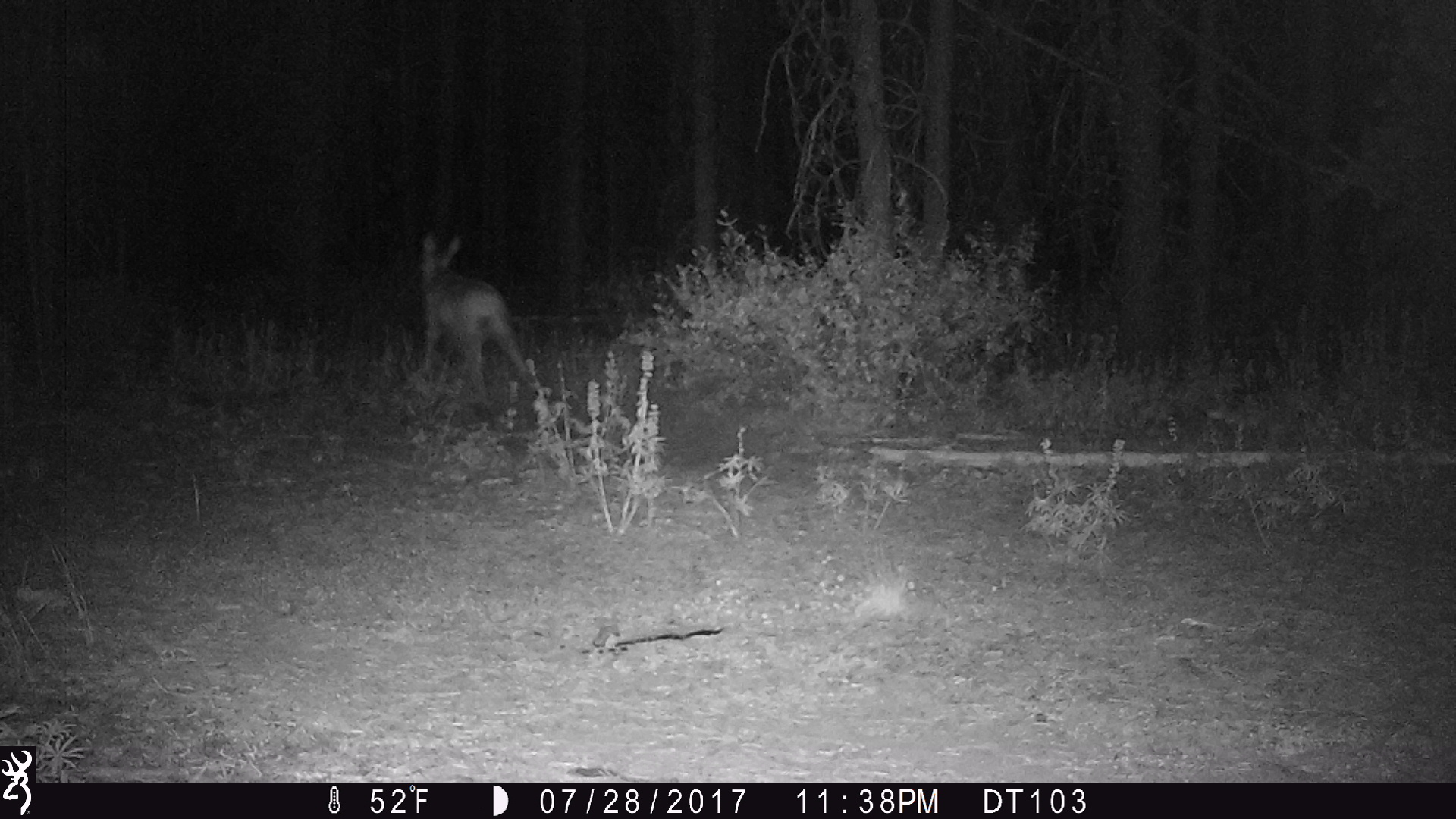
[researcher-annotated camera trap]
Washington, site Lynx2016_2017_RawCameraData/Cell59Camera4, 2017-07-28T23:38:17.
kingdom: Animalia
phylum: Chordata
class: Mammalia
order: Artiodactyla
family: Cervidae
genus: Odocoileus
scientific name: Odocoileus hemionus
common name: mule deer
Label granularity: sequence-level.